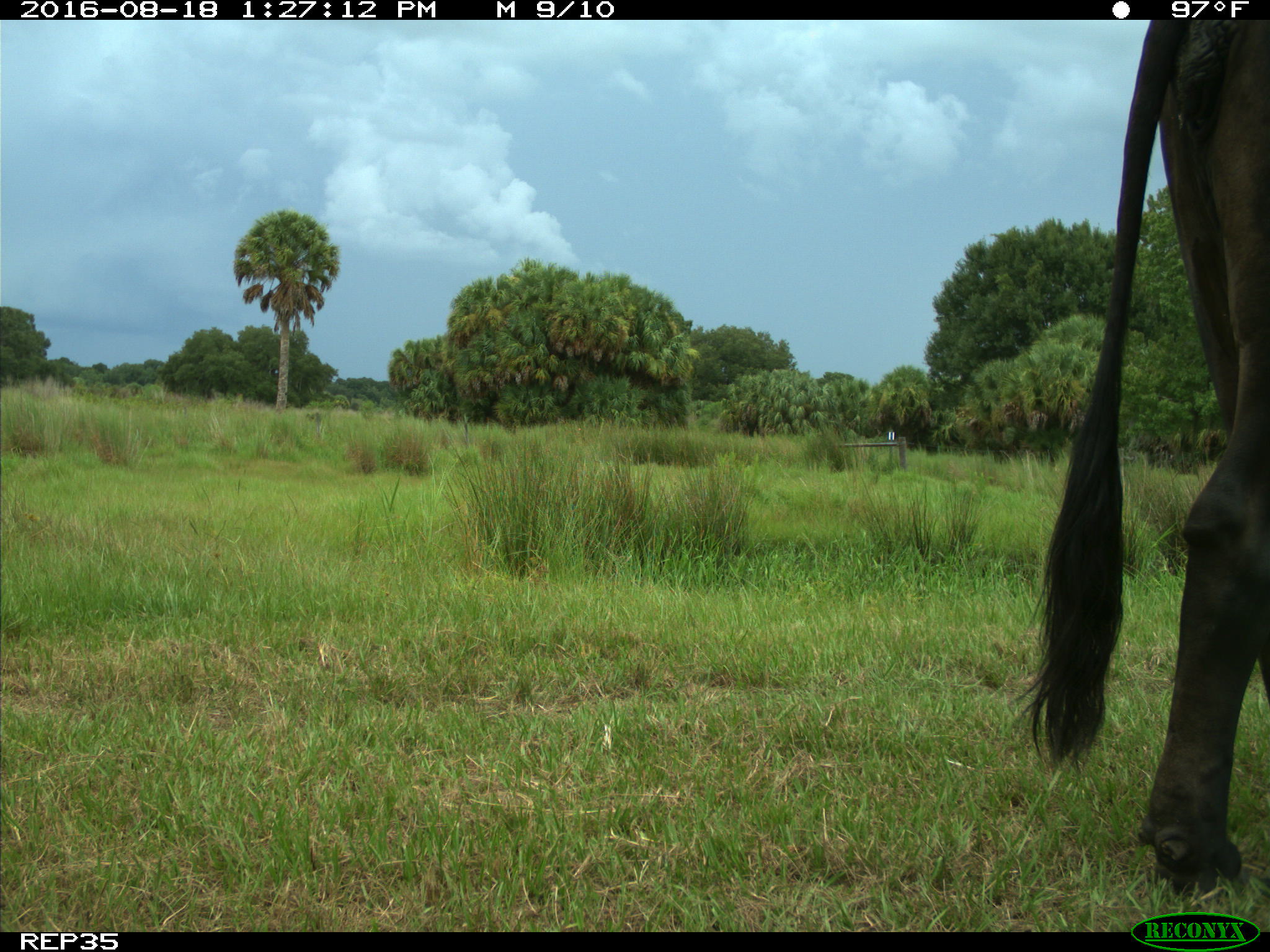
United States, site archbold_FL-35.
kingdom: Animalia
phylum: Chordata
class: Mammalia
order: Artiodactyla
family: Bovidae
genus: Bos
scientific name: Bos taurus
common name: domestic cow